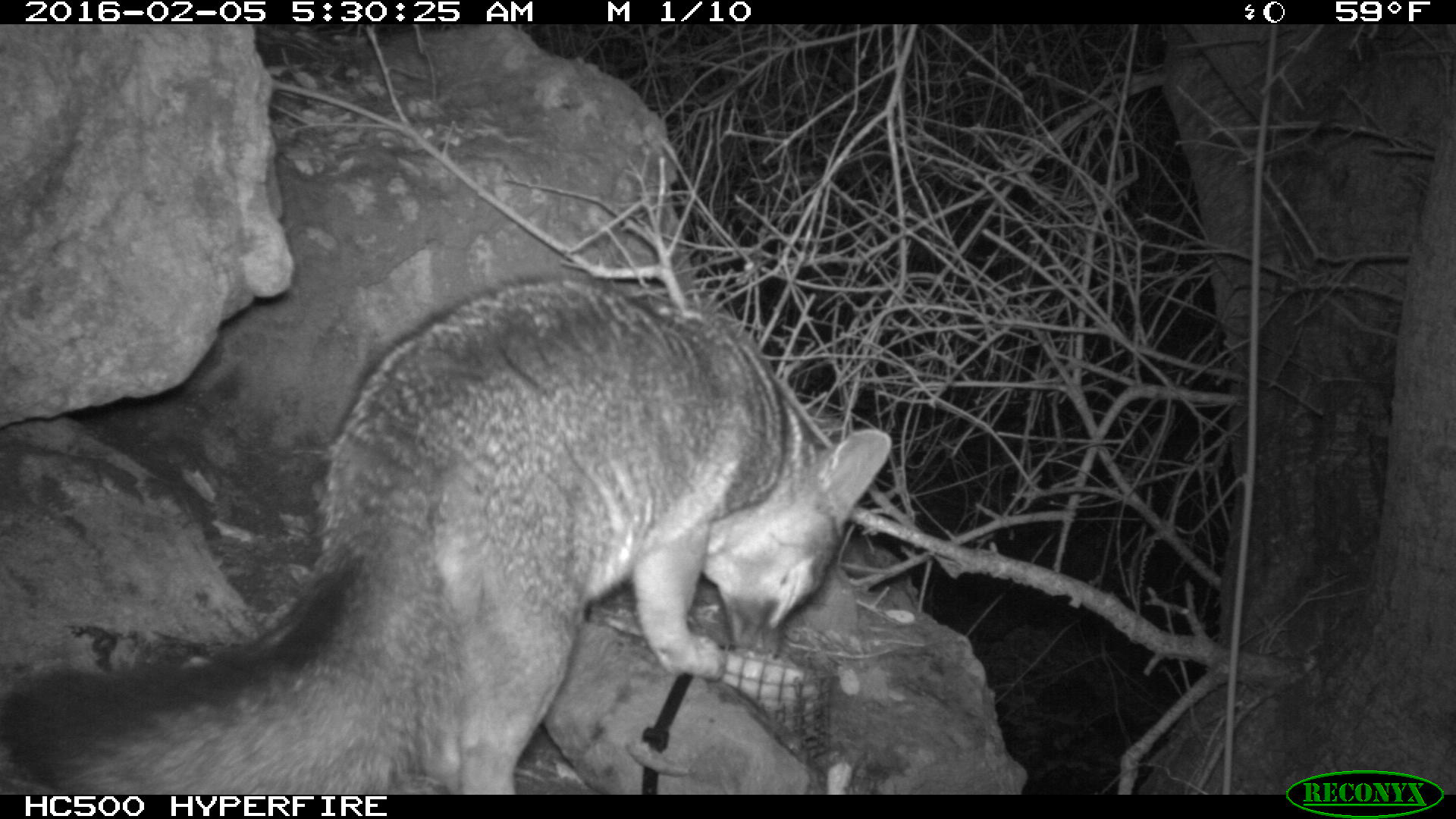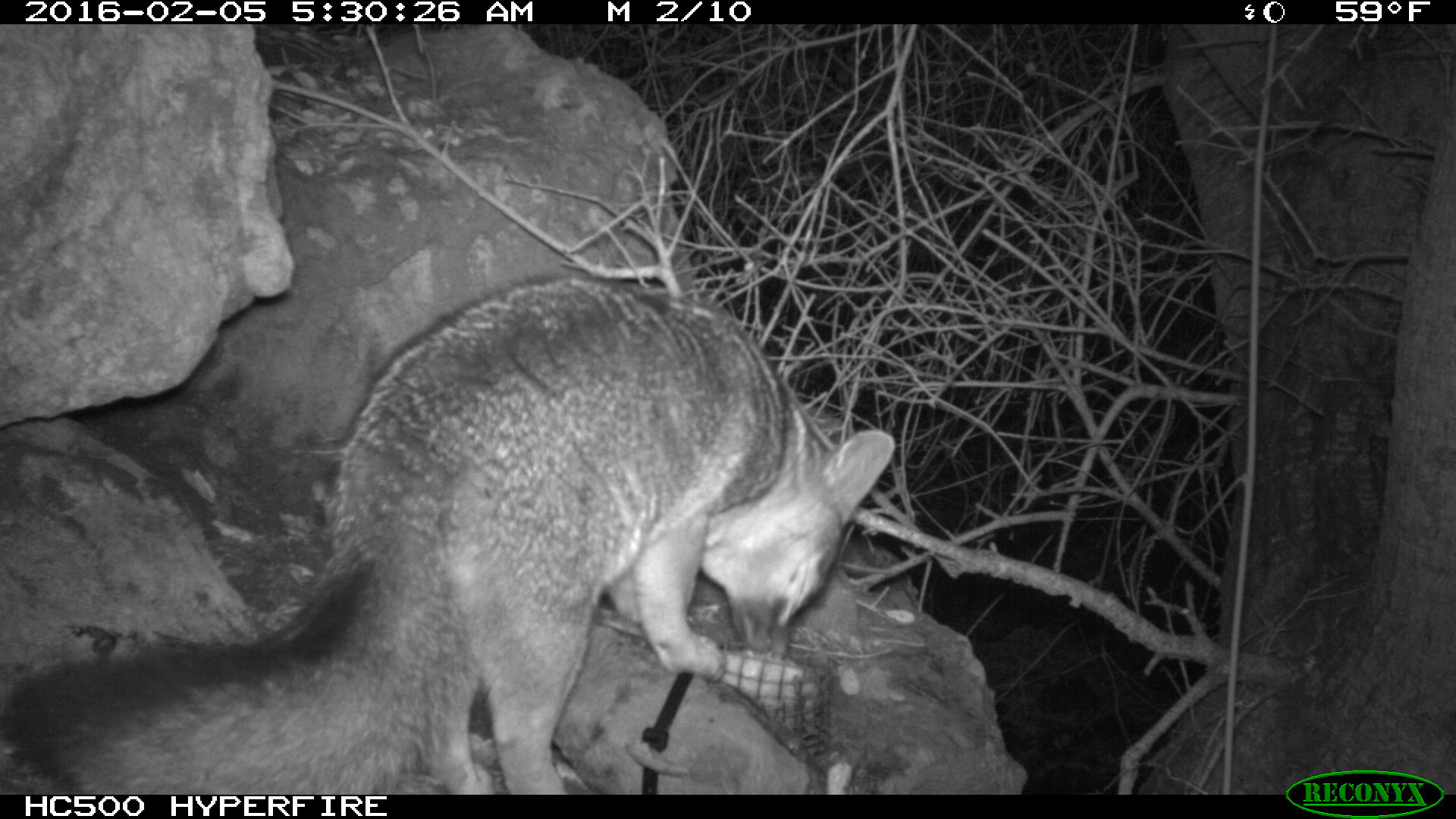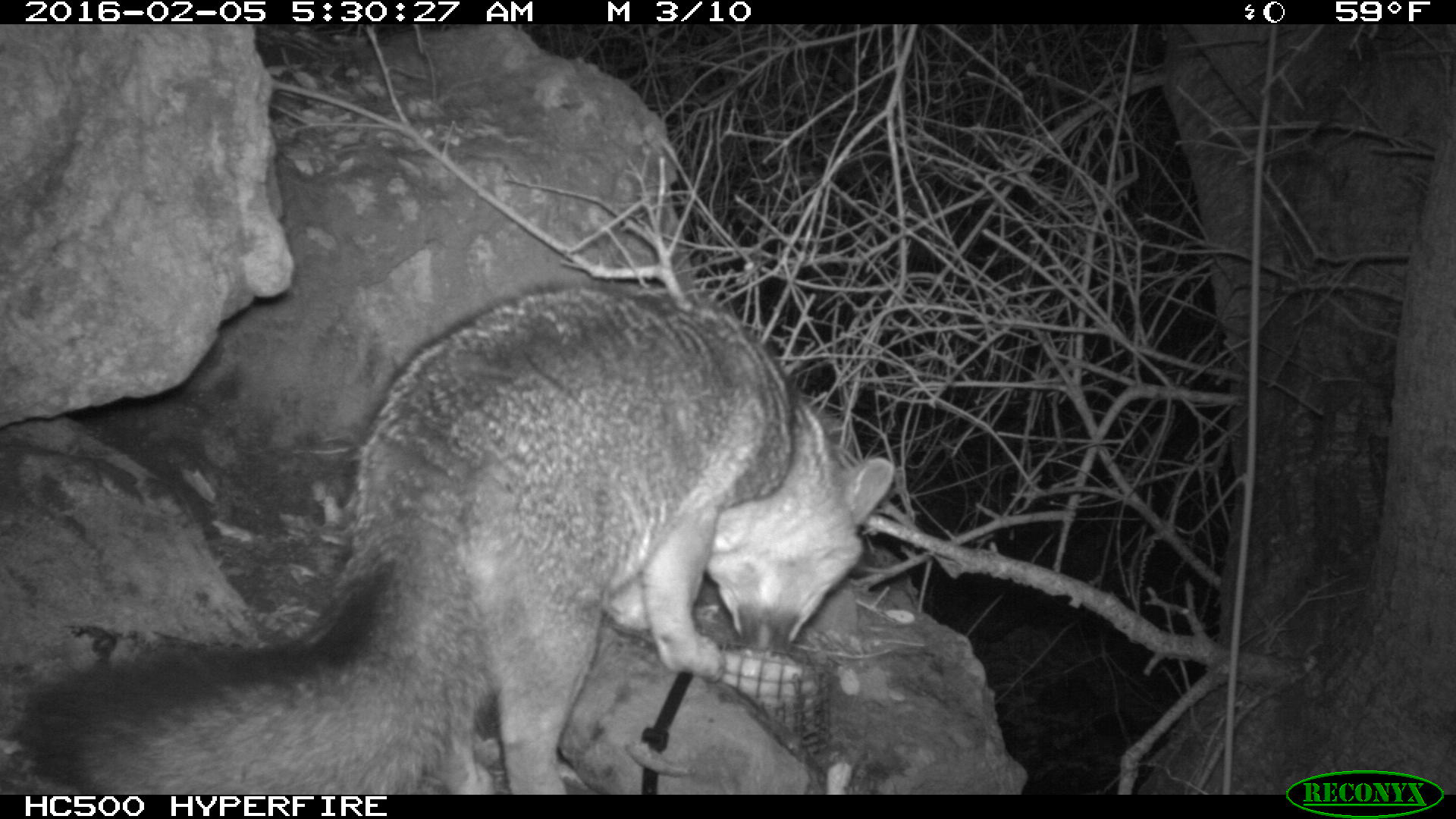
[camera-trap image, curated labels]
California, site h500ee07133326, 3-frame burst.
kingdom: Animalia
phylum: Chordata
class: Mammalia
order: Carnivora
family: Canidae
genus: Urocyon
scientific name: Urocyon littoralis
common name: island fox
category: fox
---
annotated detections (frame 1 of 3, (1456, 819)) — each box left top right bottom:
fox: 0 275 892 794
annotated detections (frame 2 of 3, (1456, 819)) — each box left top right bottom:
fox: 0 268 894 792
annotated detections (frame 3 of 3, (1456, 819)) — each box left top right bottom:
fox: 0 287 896 794